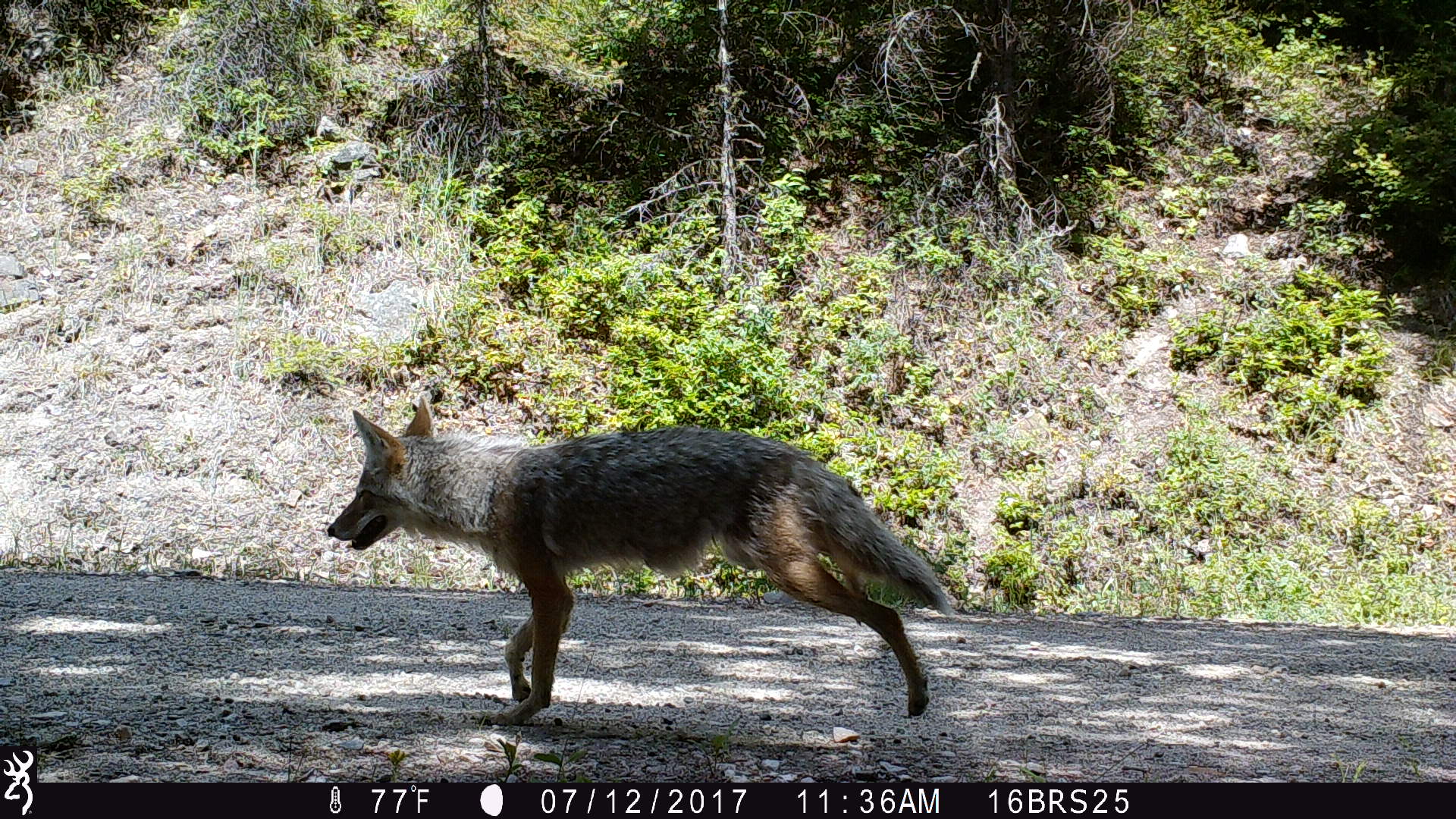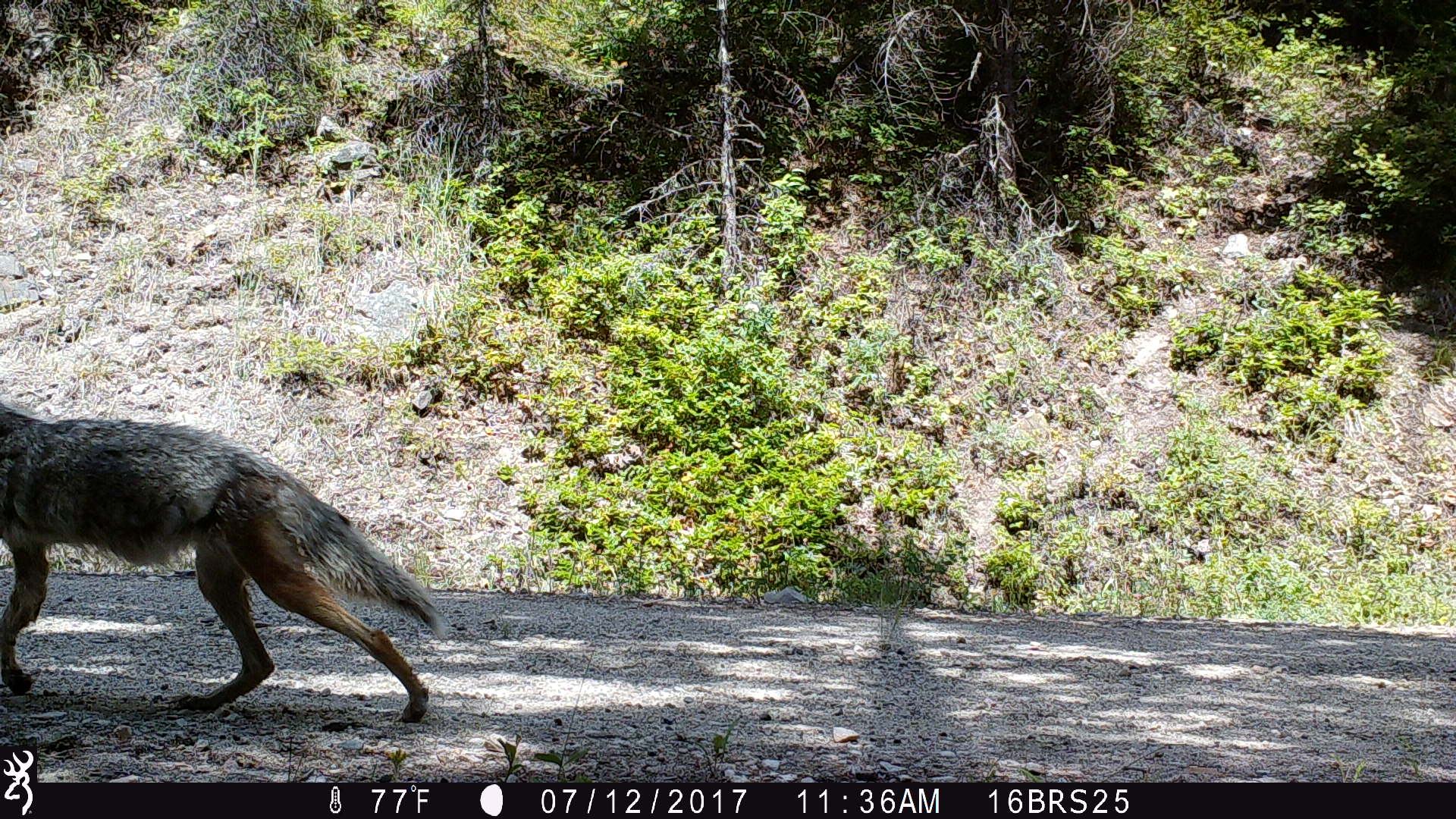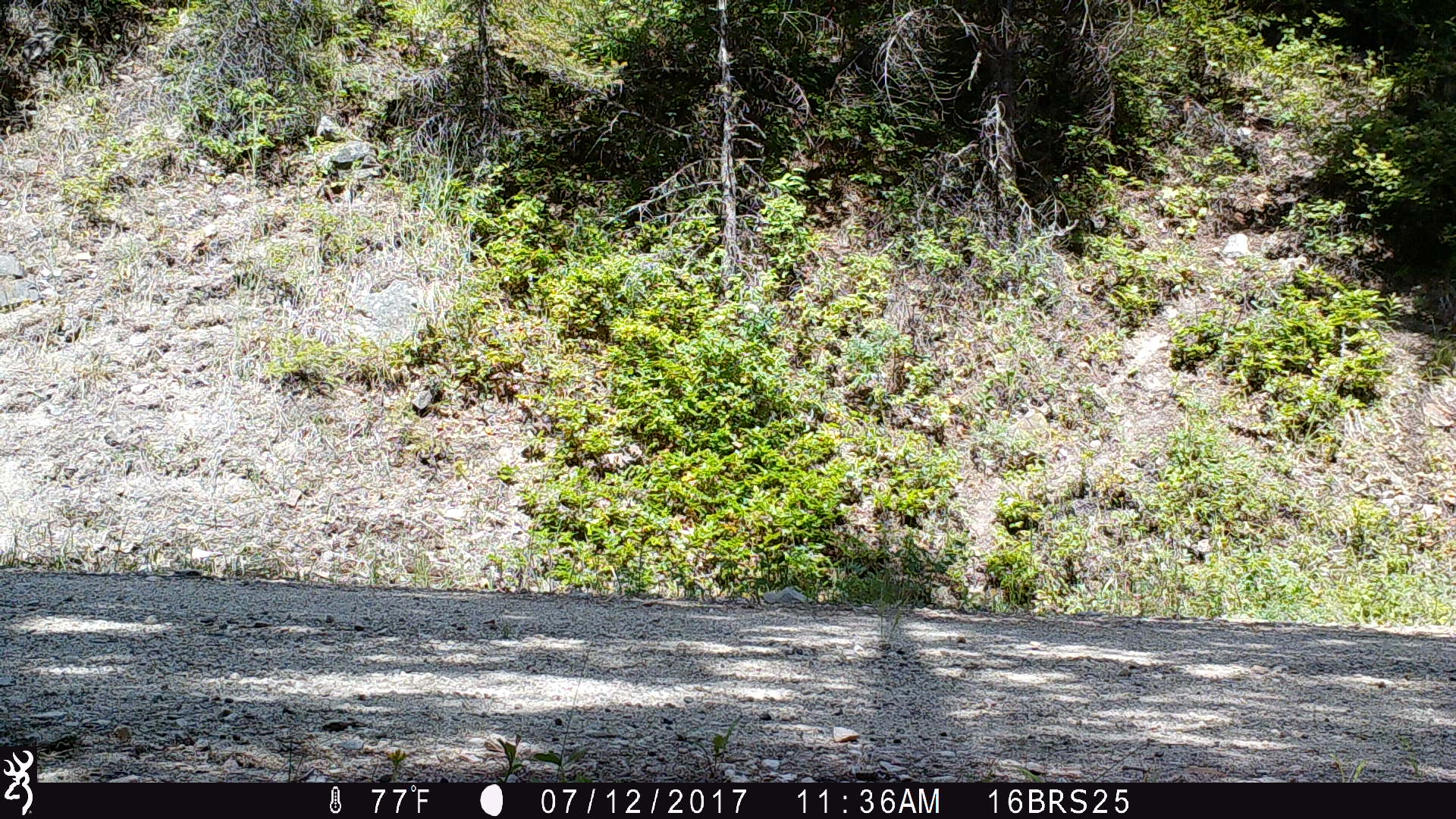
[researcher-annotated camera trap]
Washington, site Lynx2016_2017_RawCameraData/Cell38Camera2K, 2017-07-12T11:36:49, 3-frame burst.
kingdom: Animalia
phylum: Chordata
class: Mammalia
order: Carnivora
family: Canidae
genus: Canis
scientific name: Canis latrans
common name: coyote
Canis latrans (coyote). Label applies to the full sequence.